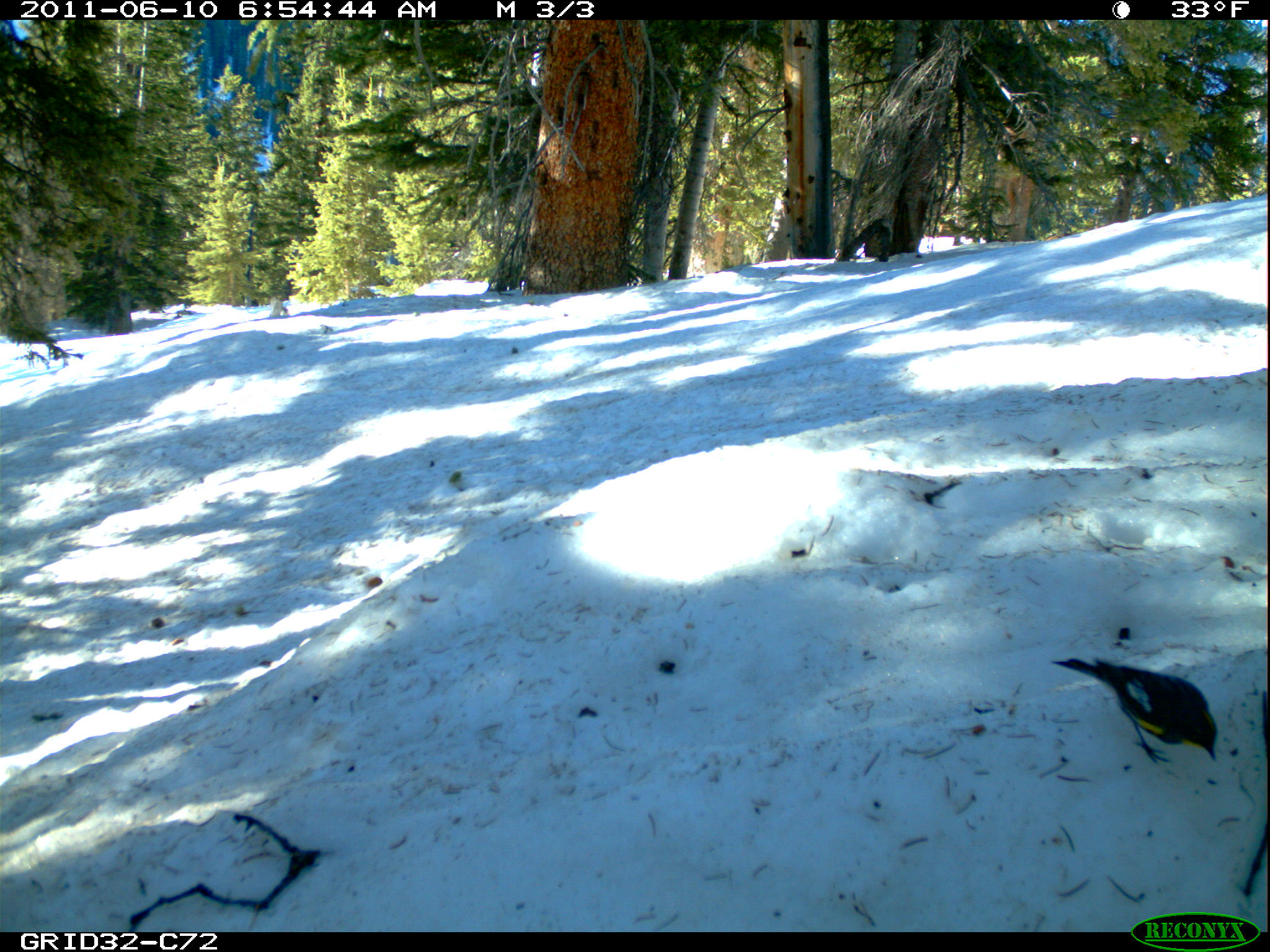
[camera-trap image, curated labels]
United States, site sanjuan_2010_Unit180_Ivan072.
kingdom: Animalia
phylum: Chordata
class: Aves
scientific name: Aves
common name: birds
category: unidentified bird